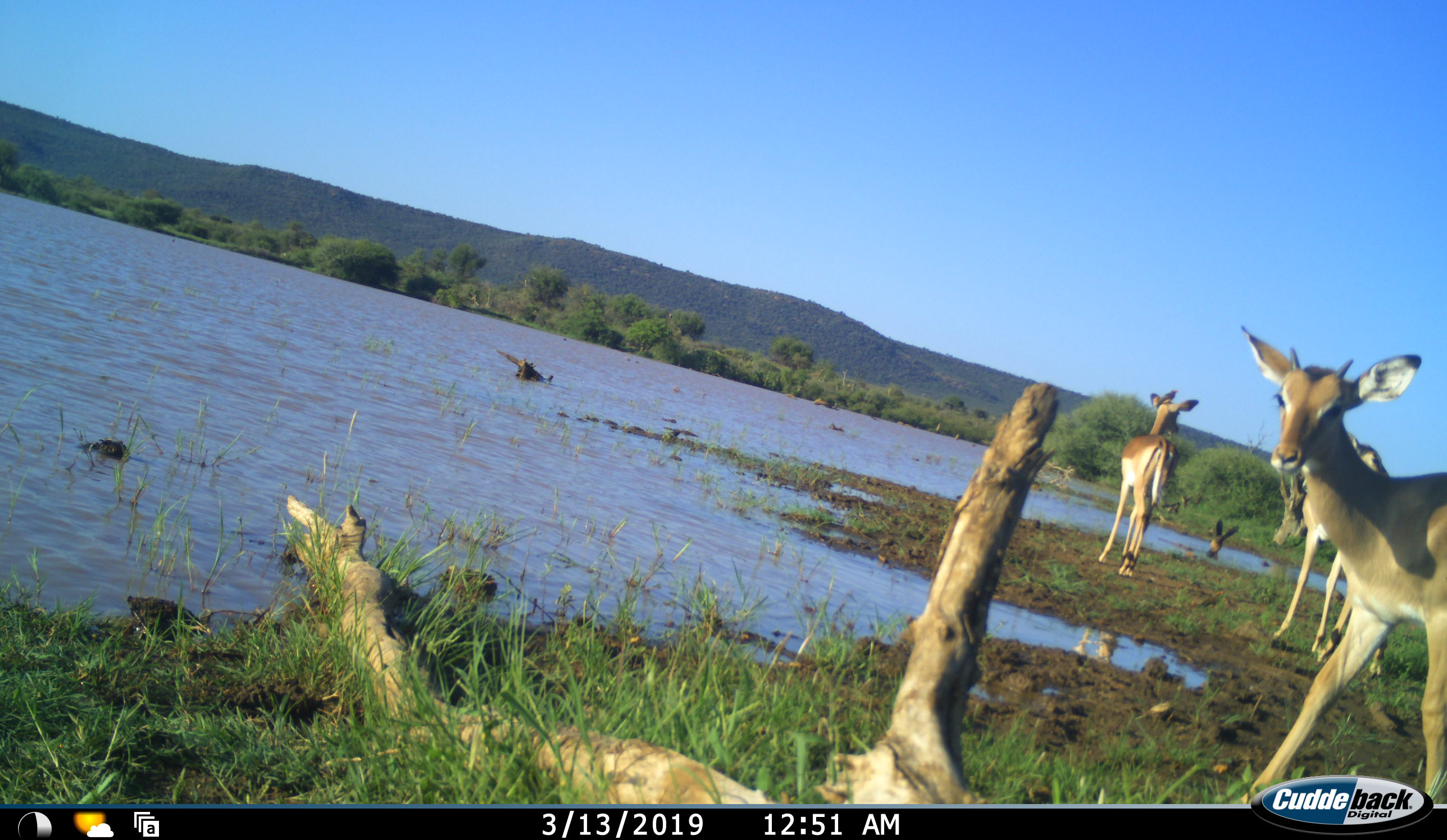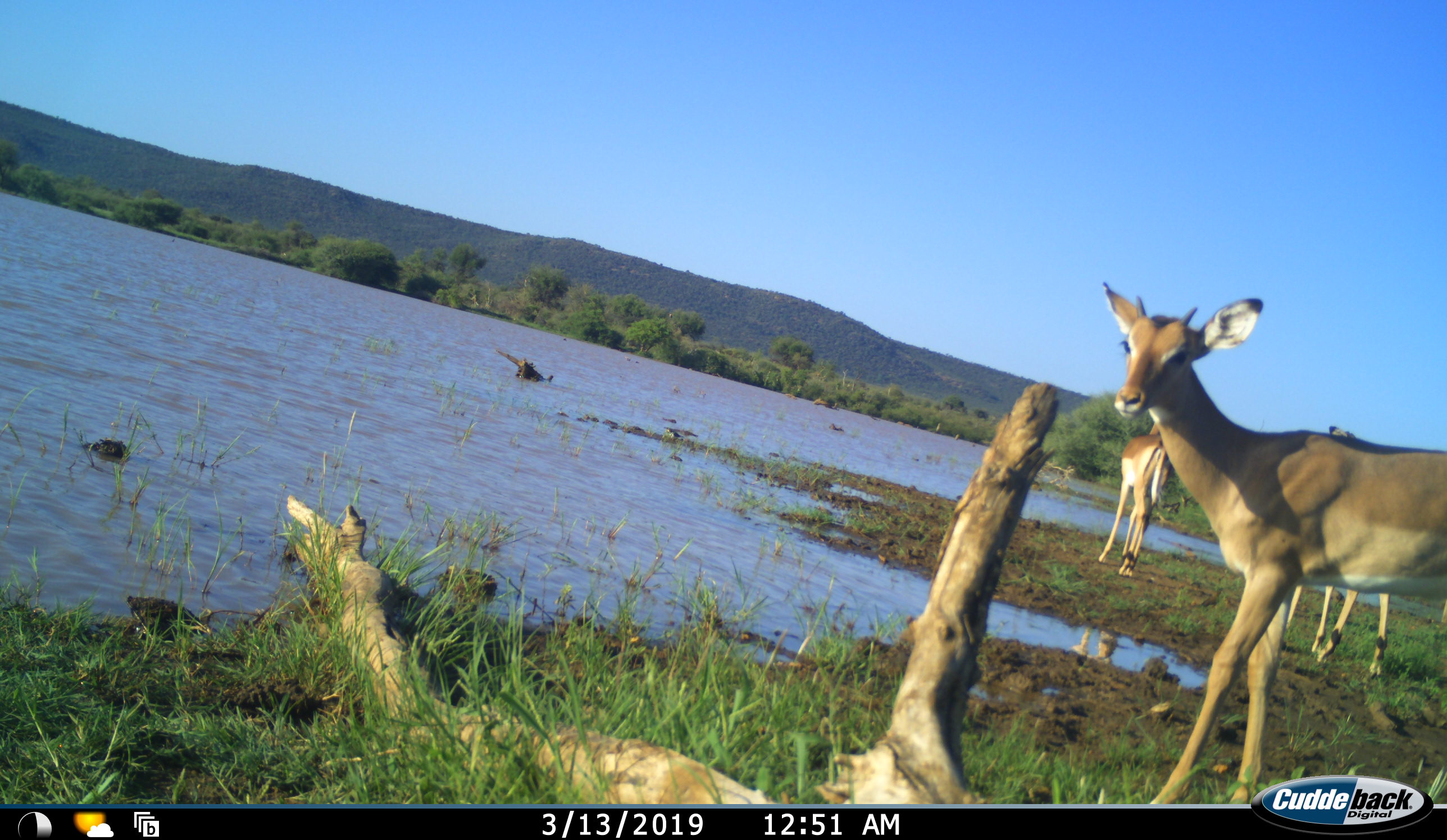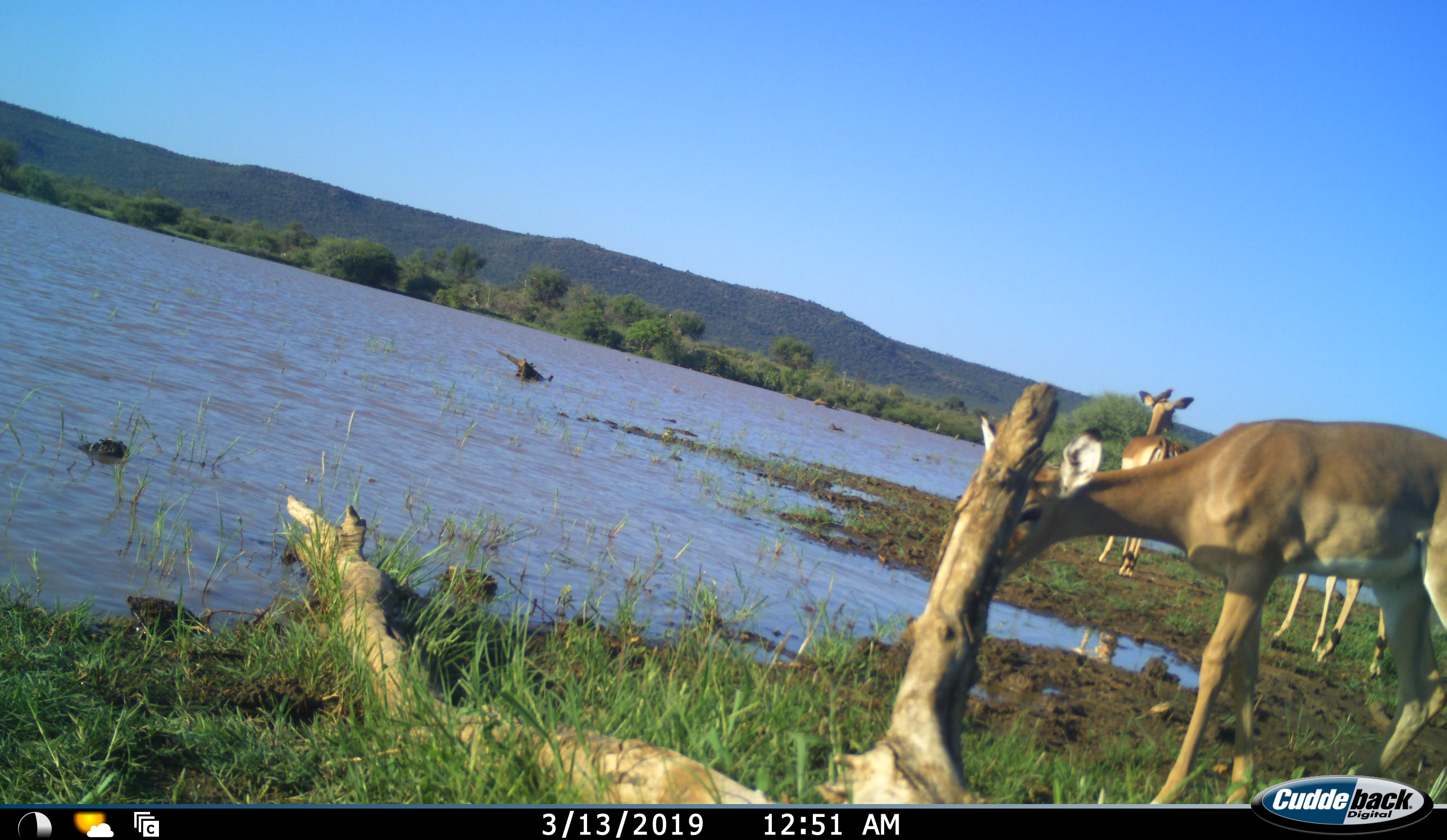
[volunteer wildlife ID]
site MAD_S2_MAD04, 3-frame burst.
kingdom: Animalia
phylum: Chordata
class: Mammalia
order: Artiodactyla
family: Bovidae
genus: Aepyceros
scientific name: Aepyceros melampus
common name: impala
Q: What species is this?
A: Impala (Aepyceros melampus).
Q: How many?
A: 3.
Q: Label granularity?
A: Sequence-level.